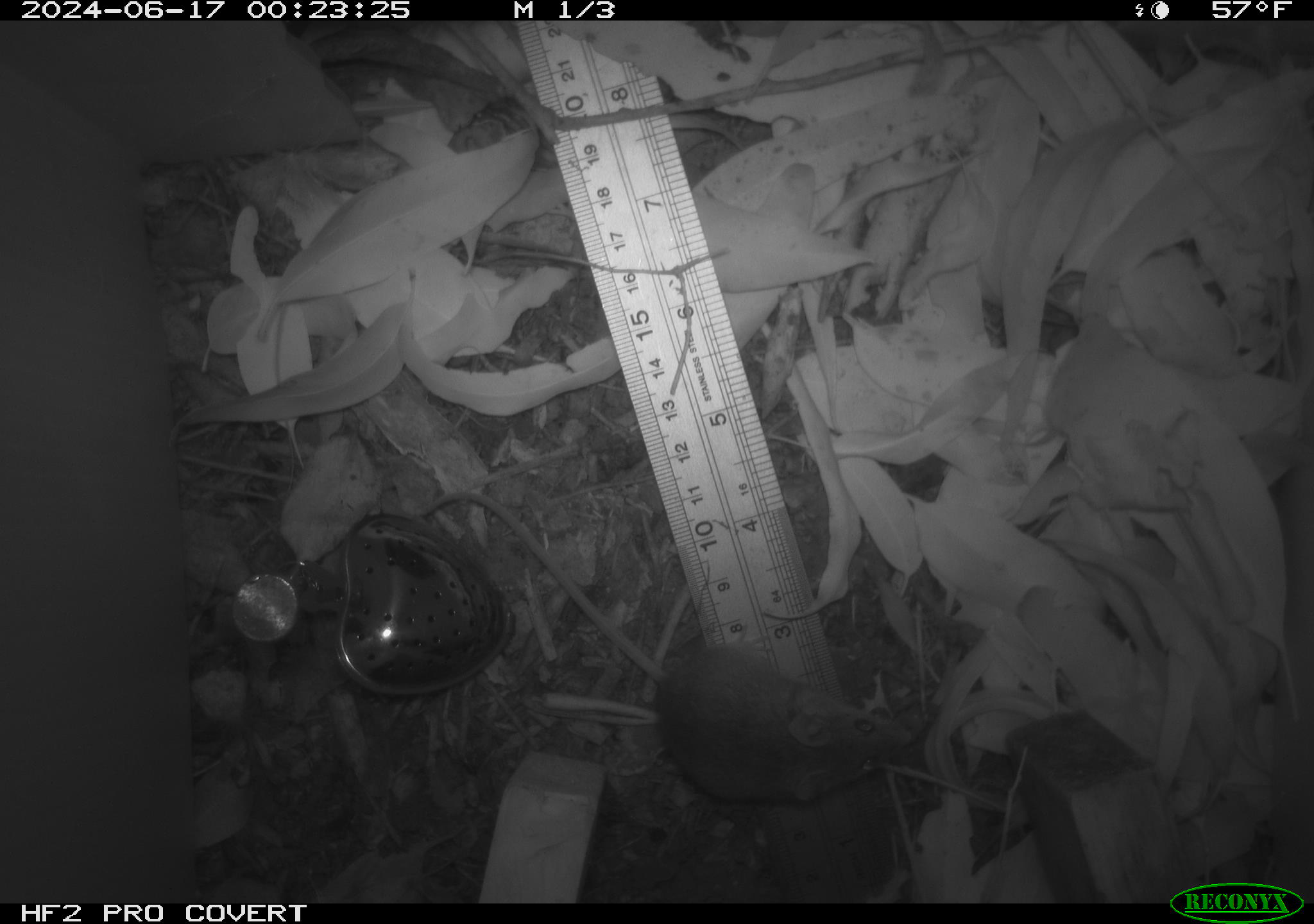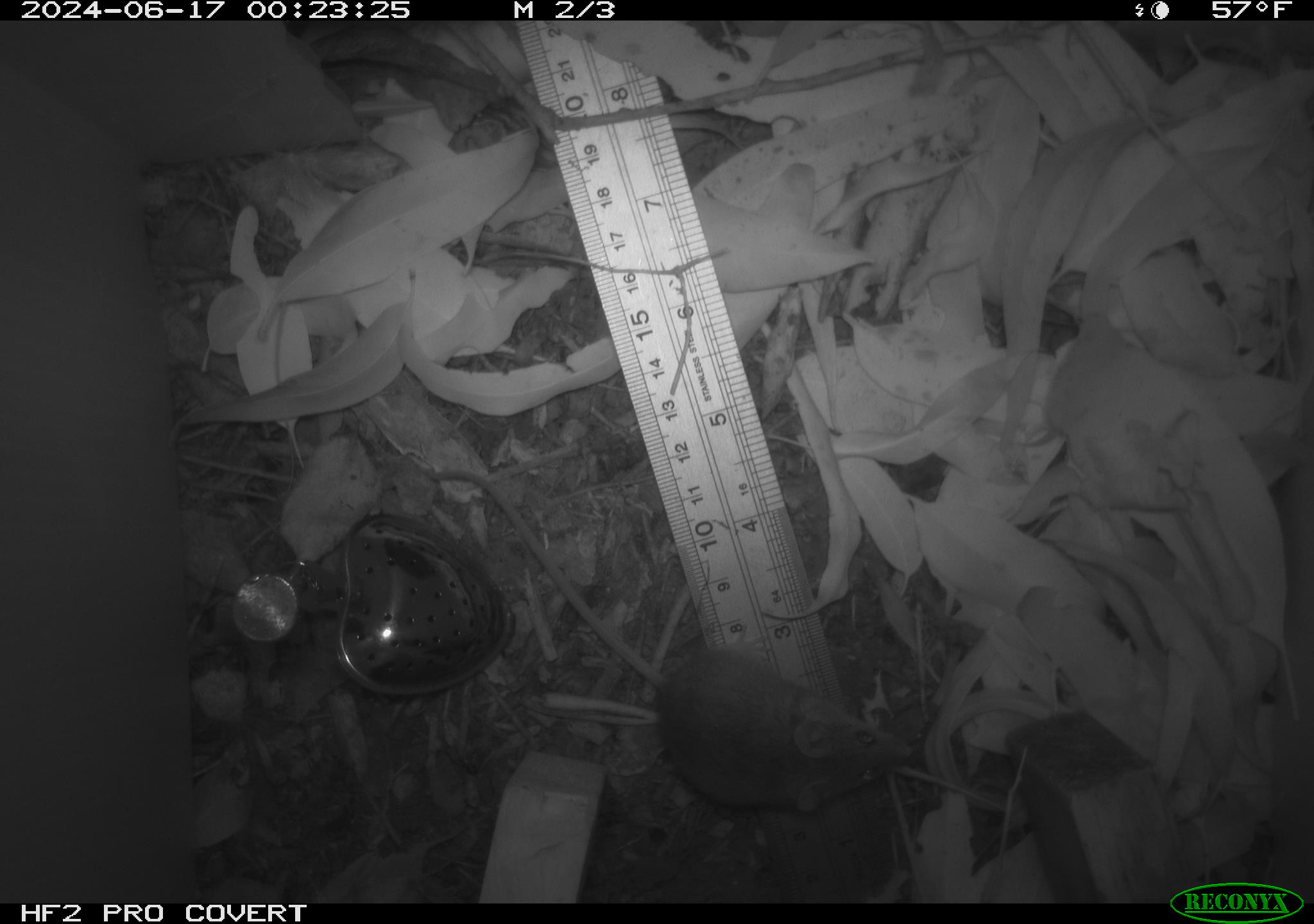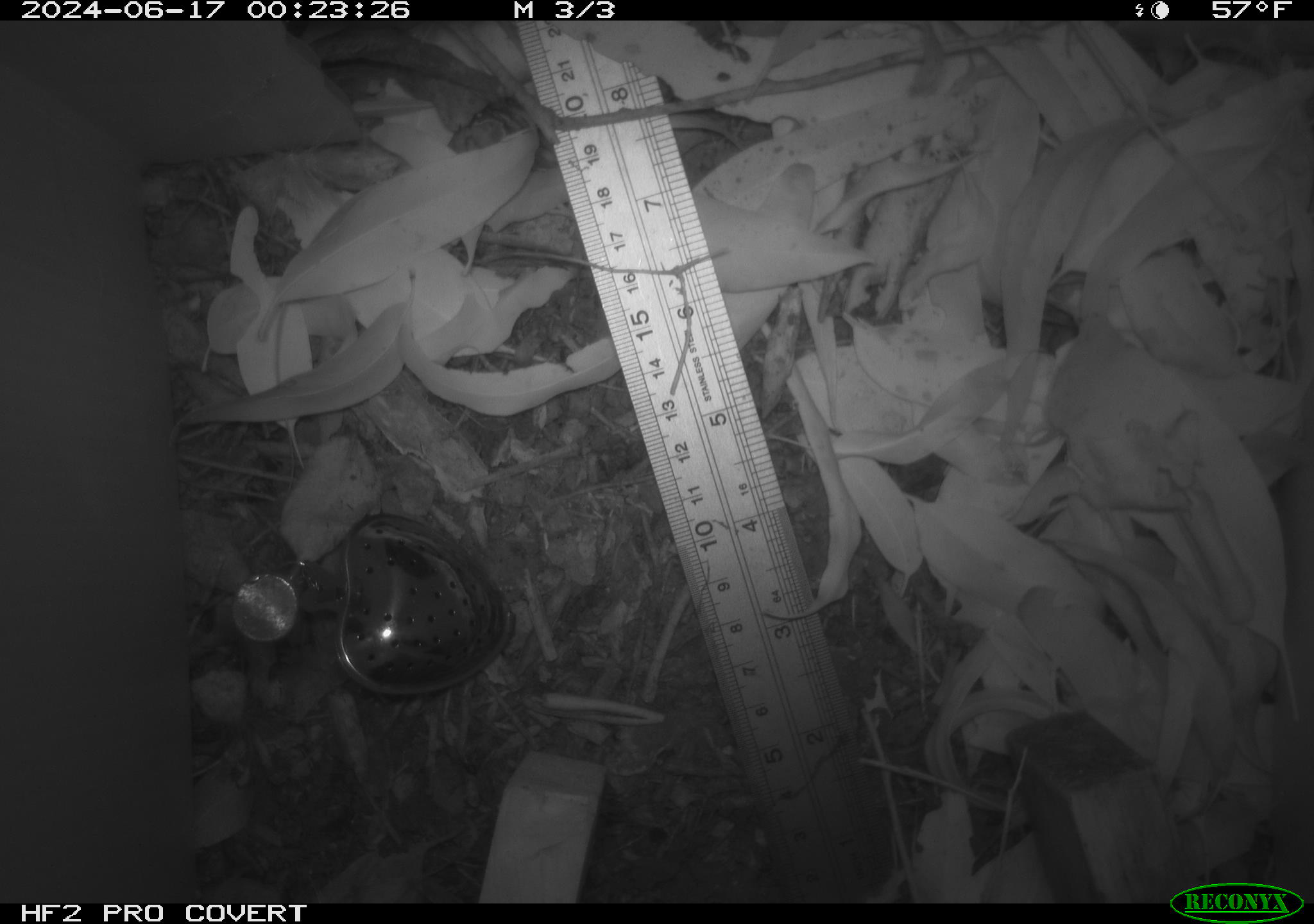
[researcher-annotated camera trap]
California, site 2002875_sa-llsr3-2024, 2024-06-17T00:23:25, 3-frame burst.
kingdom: Animalia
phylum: Chordata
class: Mammalia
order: Rodentia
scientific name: Rodentia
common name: mouse species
Mouse species (Rodentia).